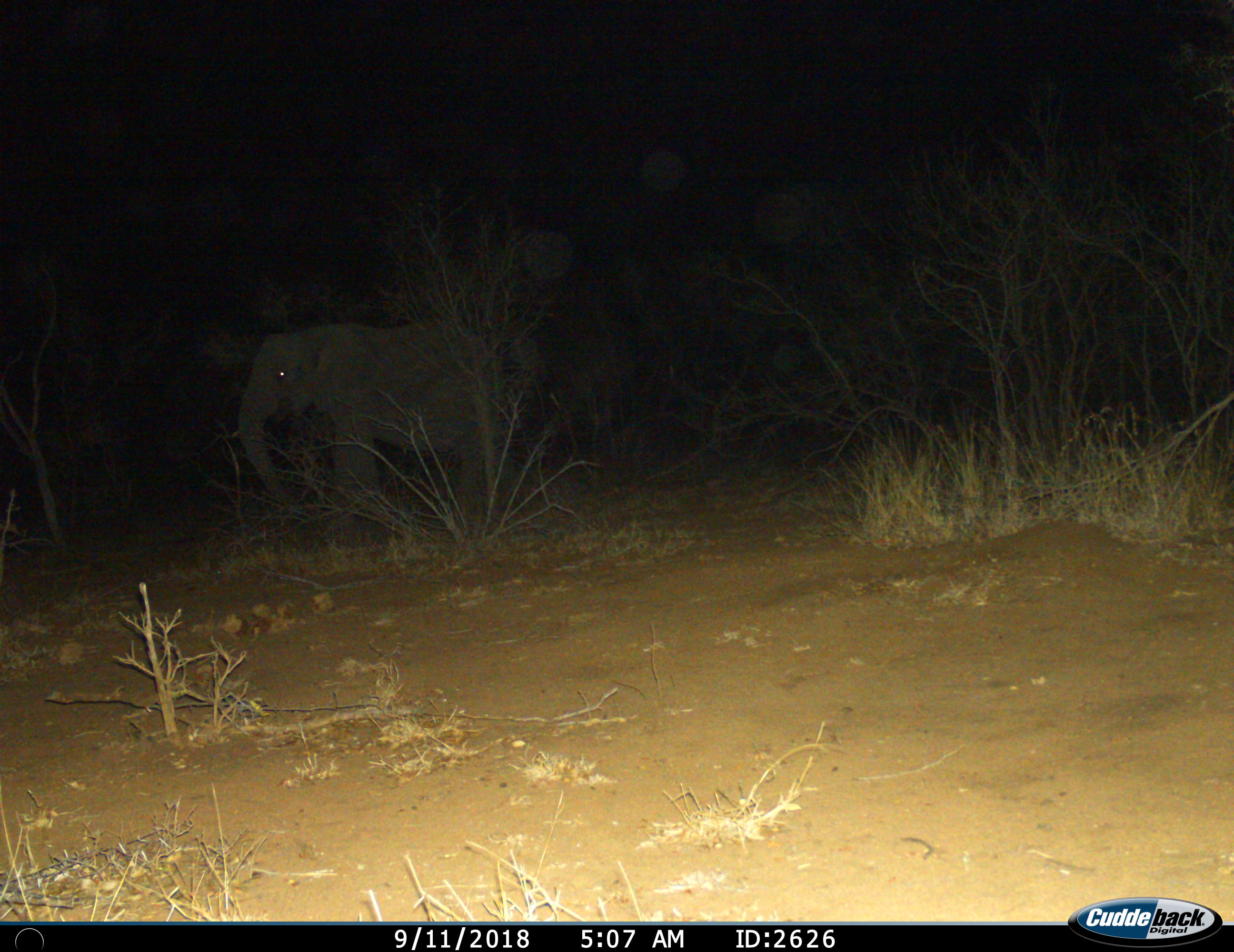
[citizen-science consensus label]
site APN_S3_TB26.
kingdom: Animalia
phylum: Chordata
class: Mammalia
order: Proboscidea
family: Elephantidae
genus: Loxodonta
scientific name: Loxodonta africana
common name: african bush elephant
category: elephant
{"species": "elephant (african bush elephant) (Loxodonta africana)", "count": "1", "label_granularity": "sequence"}